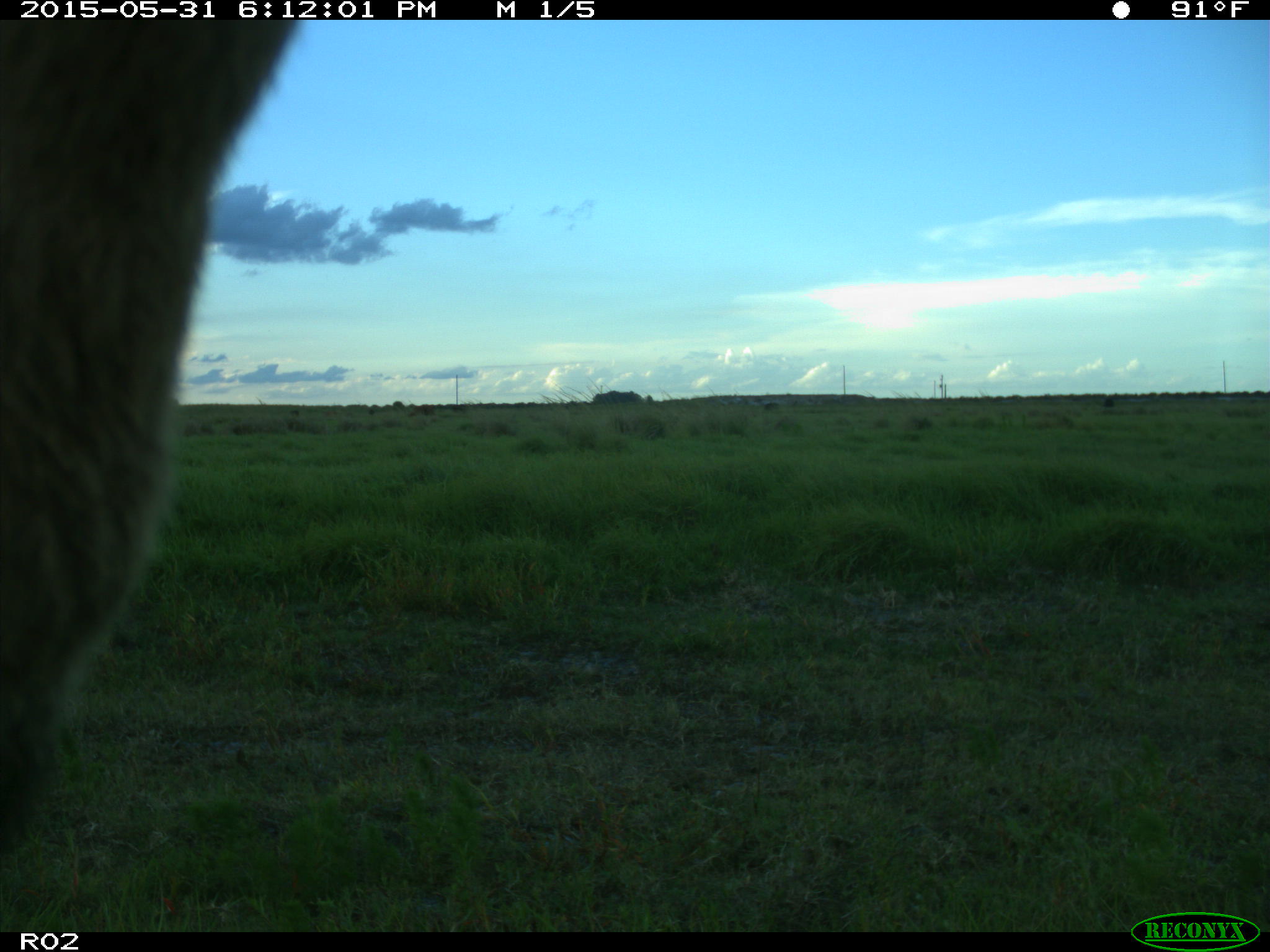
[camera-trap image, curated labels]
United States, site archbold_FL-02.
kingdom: Animalia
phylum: Chordata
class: Mammalia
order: Artiodactyla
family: Bovidae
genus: Bos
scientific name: Bos taurus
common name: domestic cow